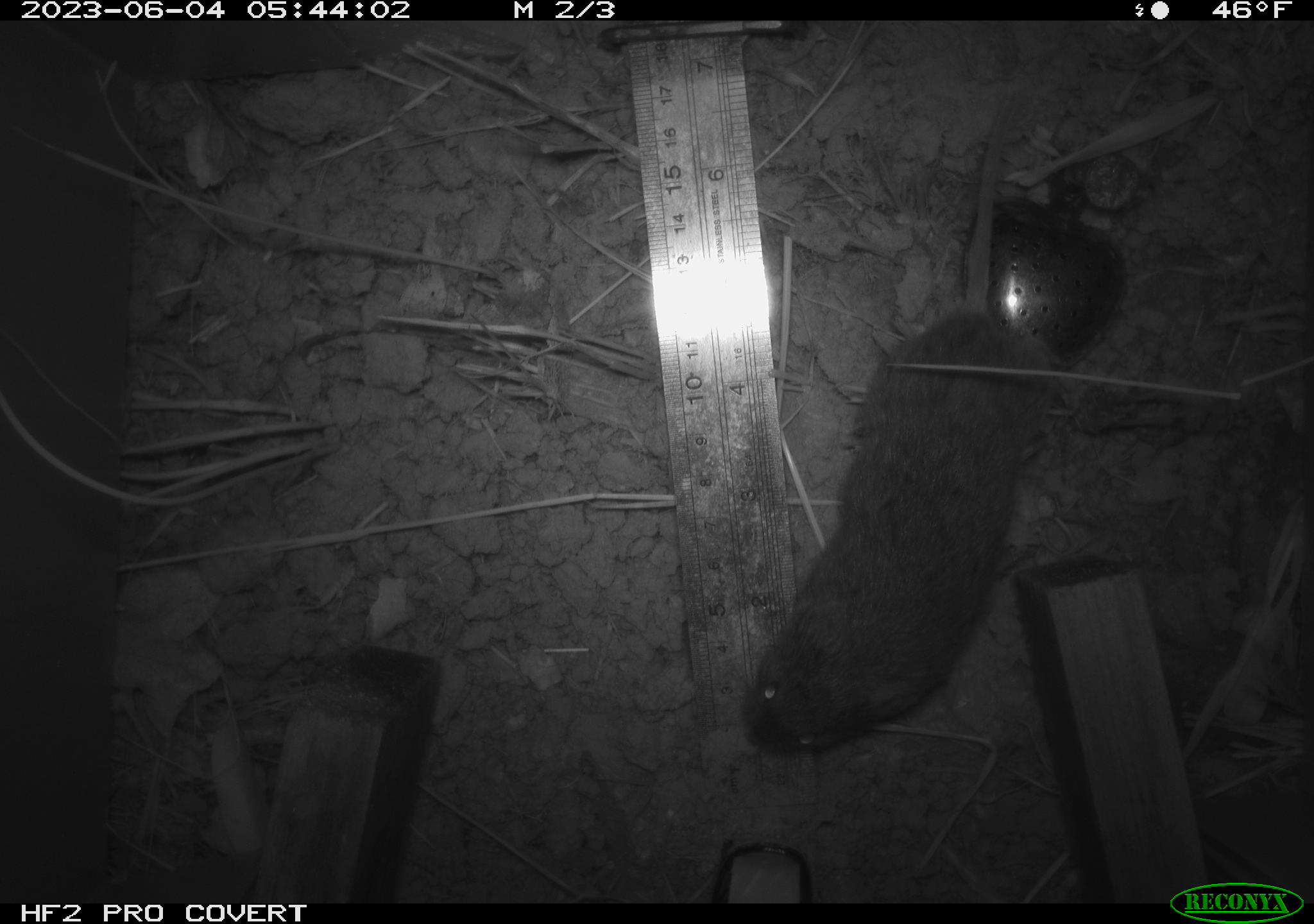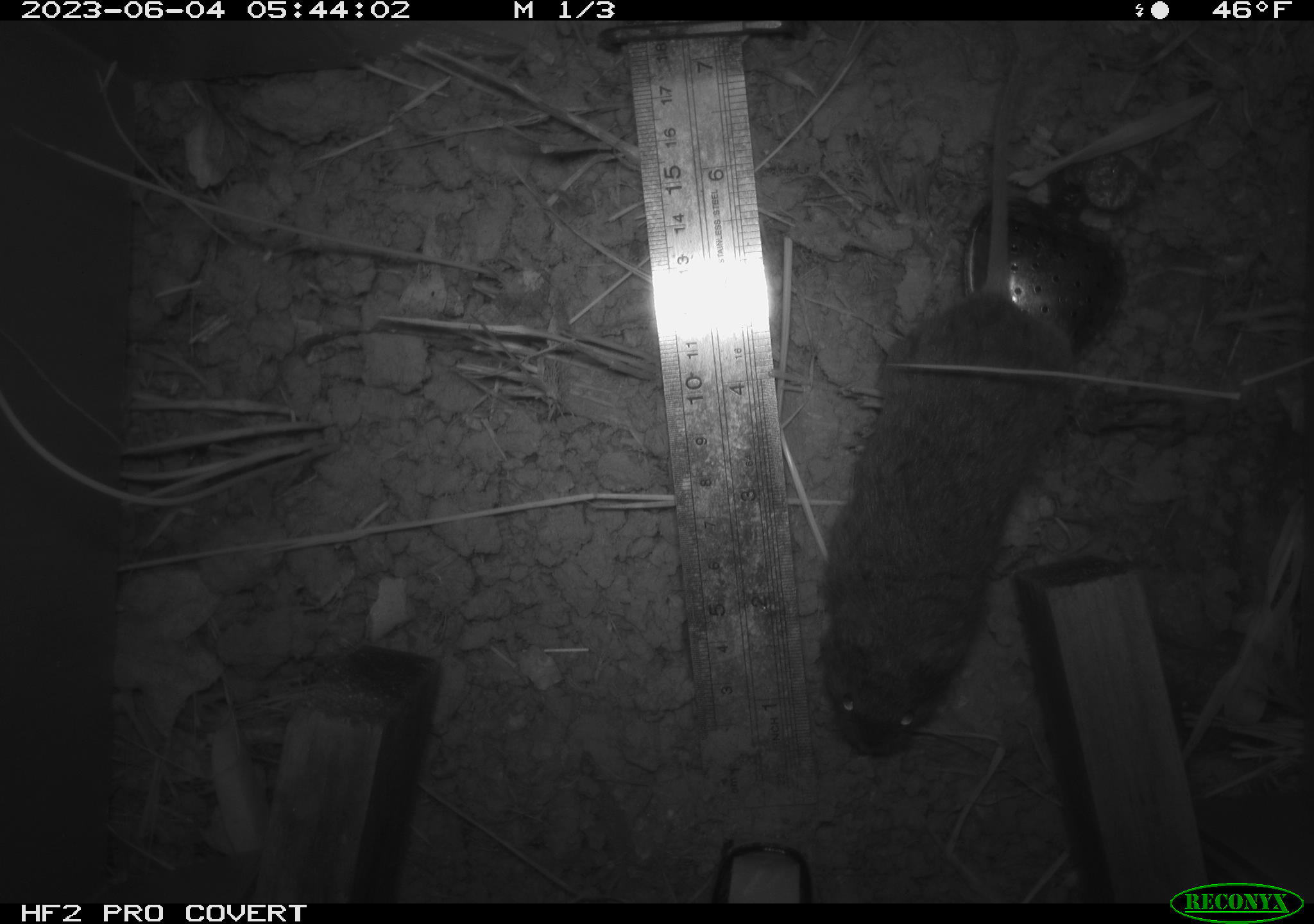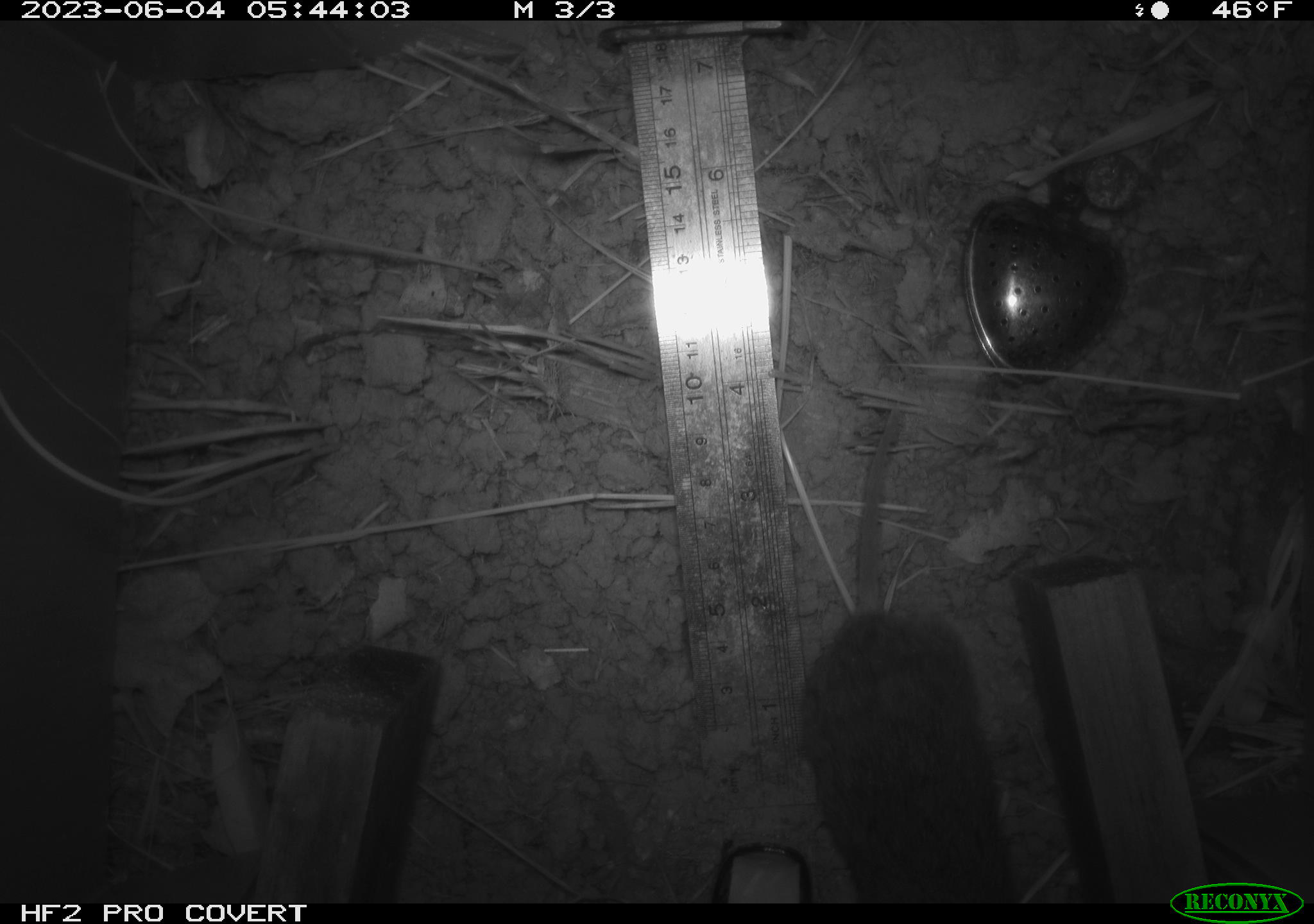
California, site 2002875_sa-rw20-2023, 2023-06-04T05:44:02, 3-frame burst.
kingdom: Animalia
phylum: Chordata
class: Mammalia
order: Rodentia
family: Cricetidae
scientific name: Arvicolinae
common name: voles, lemmings, and muskrats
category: arvicolinae subfamily